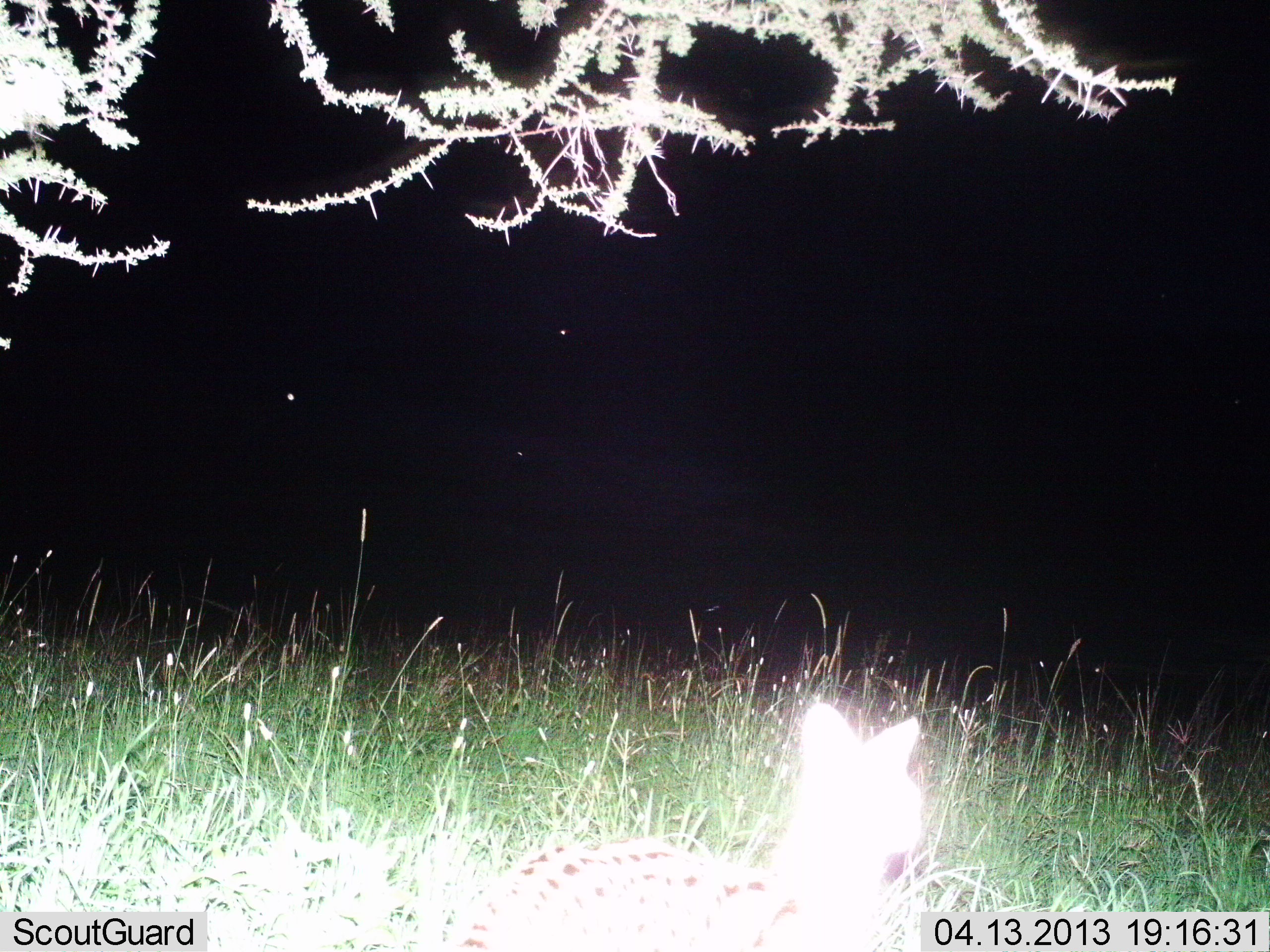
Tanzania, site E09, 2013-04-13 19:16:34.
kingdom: Animalia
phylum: Chordata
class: Mammalia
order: Carnivora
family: Felidae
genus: Leptailurus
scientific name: Leptailurus serval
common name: serval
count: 1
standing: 50%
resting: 50%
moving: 0%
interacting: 0%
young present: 0%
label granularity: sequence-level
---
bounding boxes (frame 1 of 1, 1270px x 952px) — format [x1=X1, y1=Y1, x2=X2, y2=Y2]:
animal: [x1=445, y1=701, x2=929, y2=952]